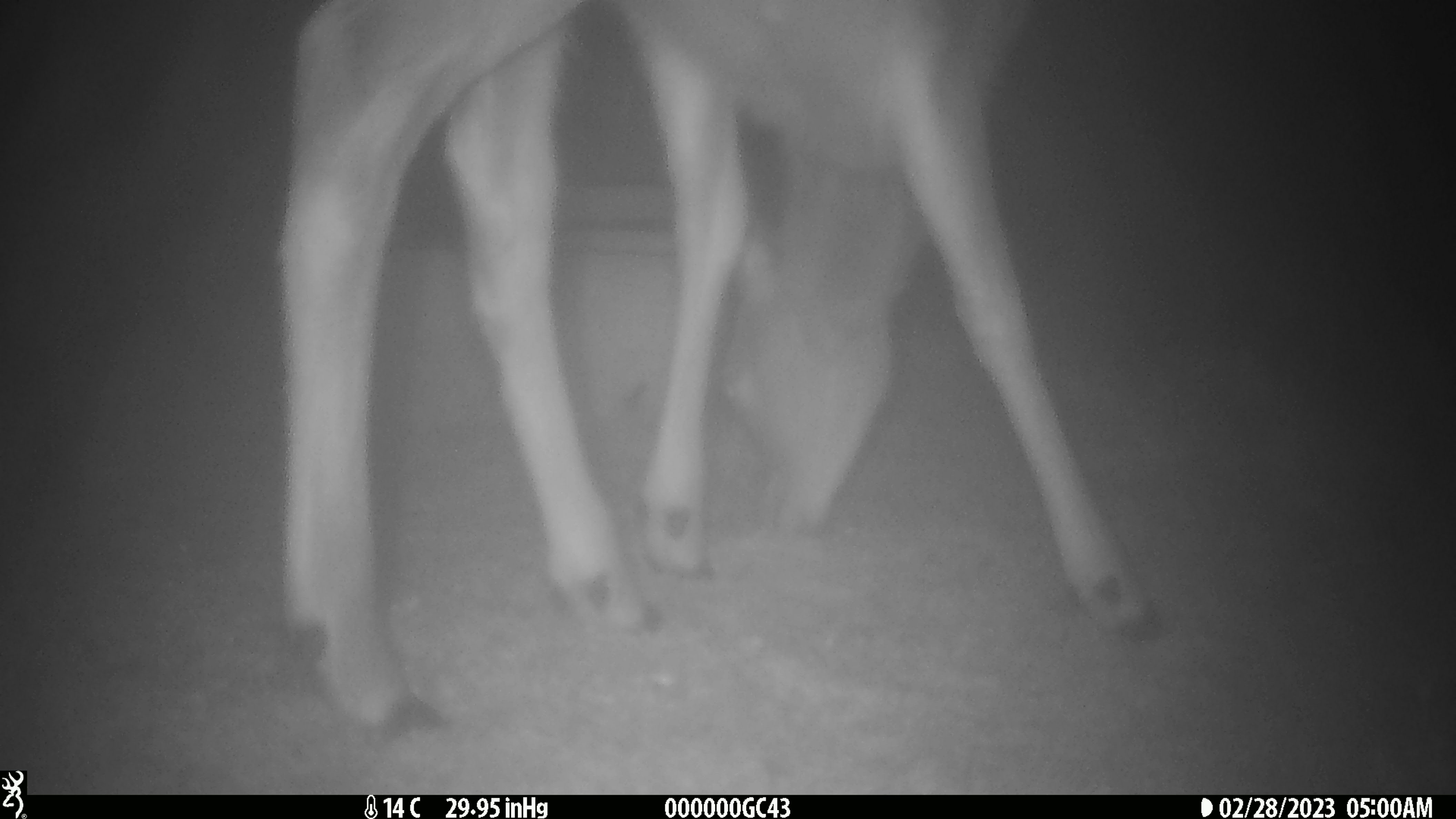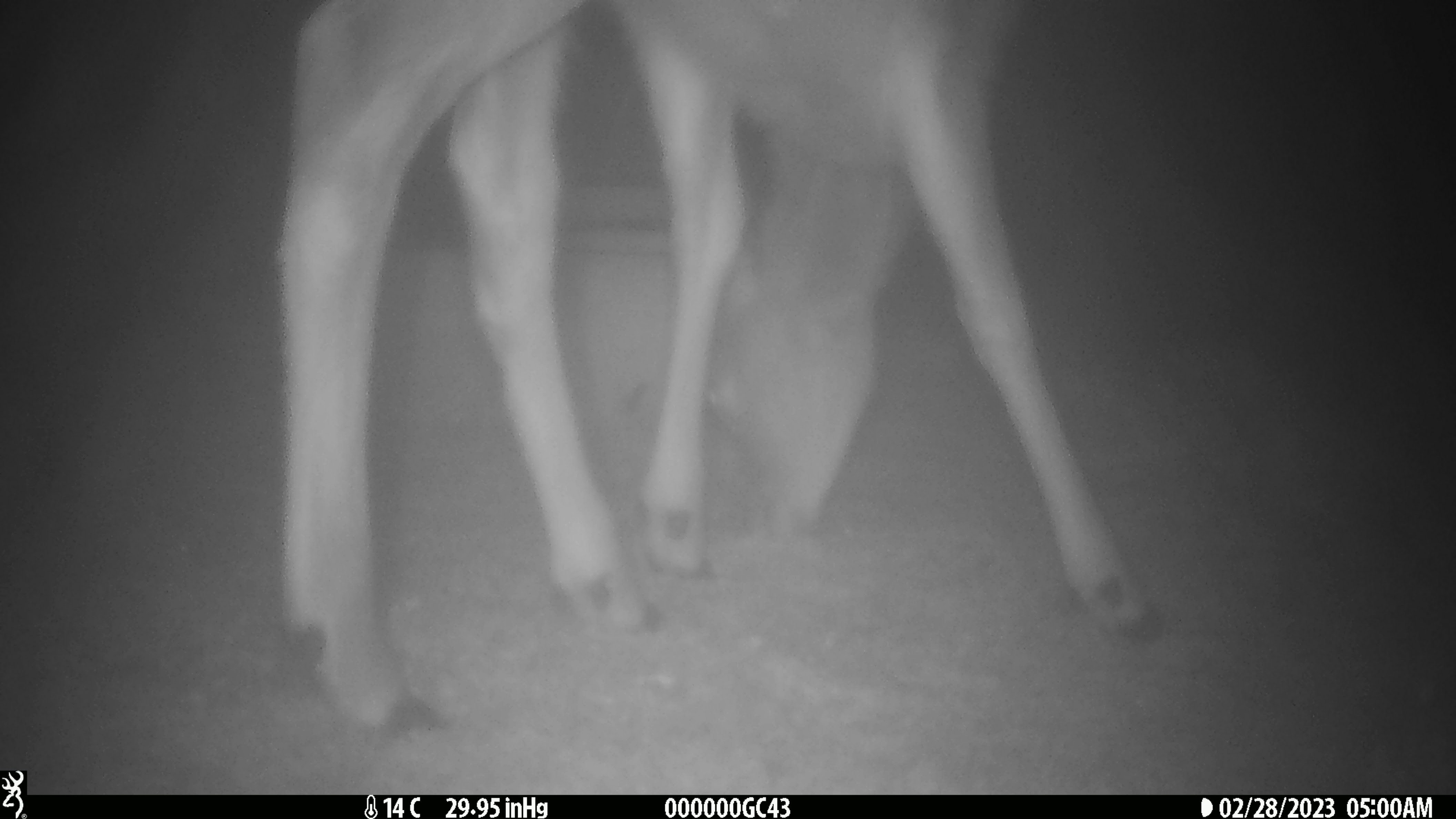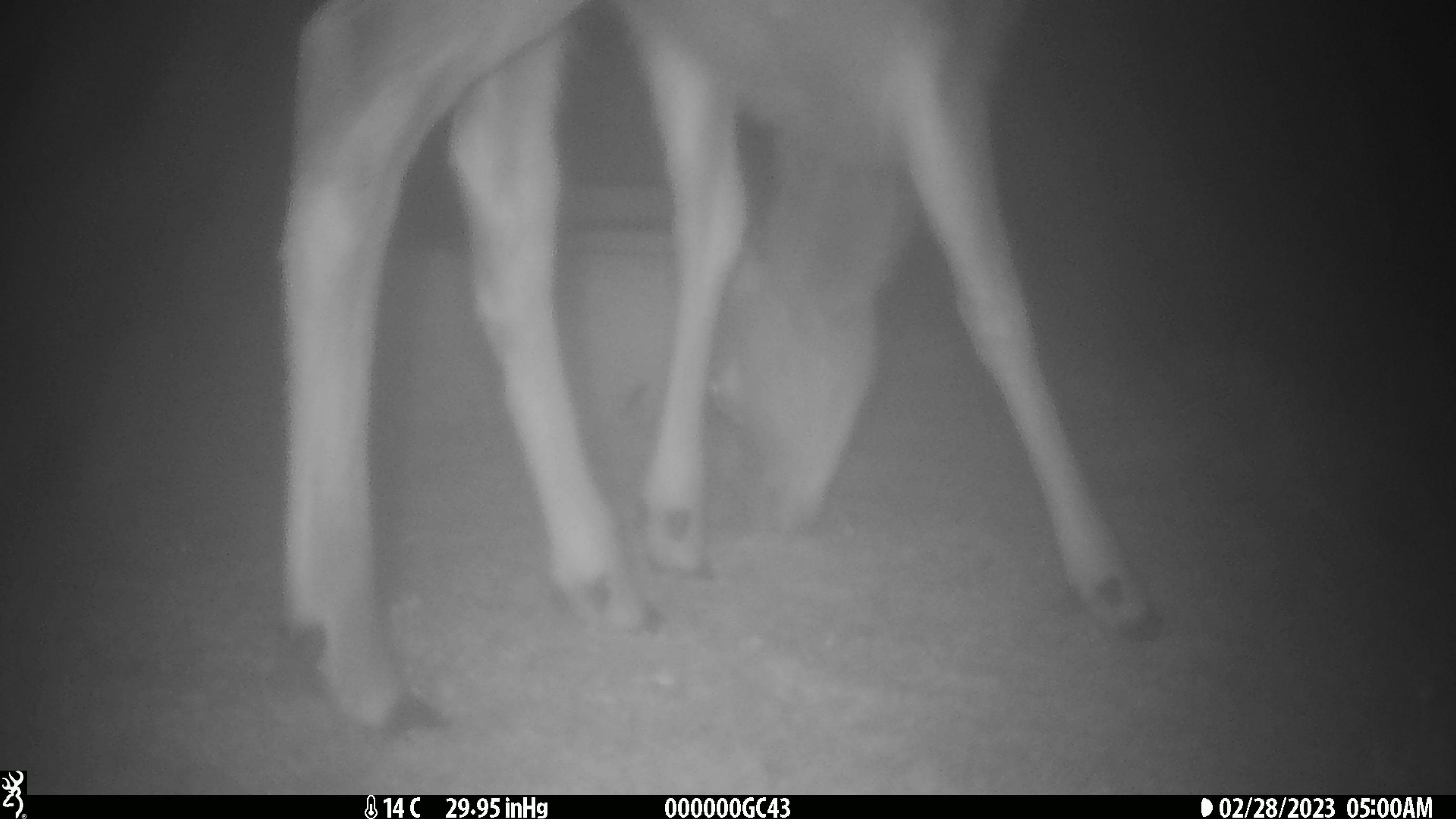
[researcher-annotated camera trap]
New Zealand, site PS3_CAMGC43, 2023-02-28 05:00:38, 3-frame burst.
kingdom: Animalia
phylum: Chordata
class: Mammalia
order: Artiodactyla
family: Cervidae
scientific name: Cervidae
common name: deer